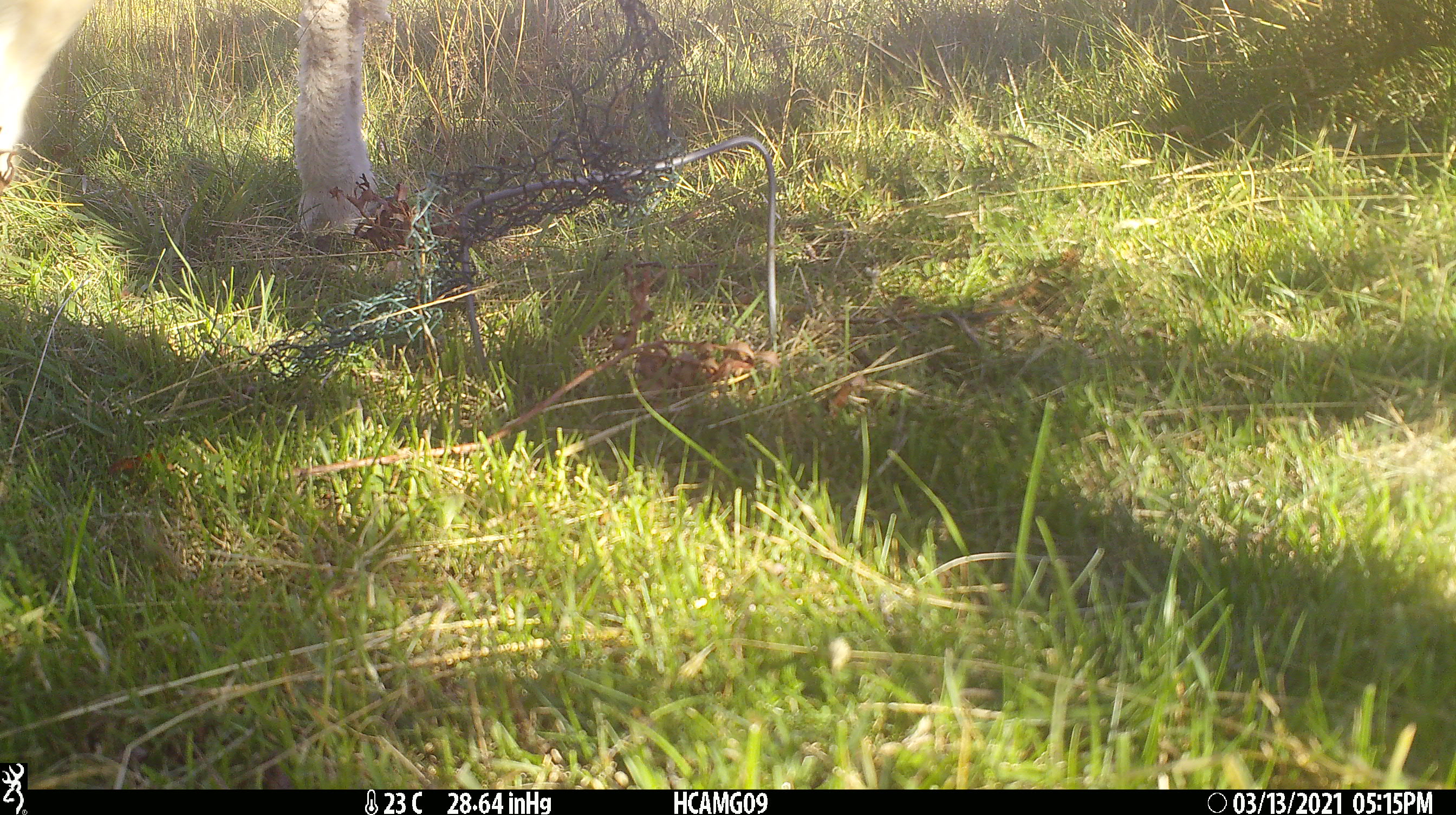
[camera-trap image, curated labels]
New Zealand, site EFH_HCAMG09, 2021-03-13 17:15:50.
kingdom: Animalia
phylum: Chordata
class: Mammalia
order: Artiodactyla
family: Bovidae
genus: Ovis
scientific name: Ovis aries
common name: domestic sheep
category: sheep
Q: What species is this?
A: Sheep (domestic sheep) (Ovis aries).